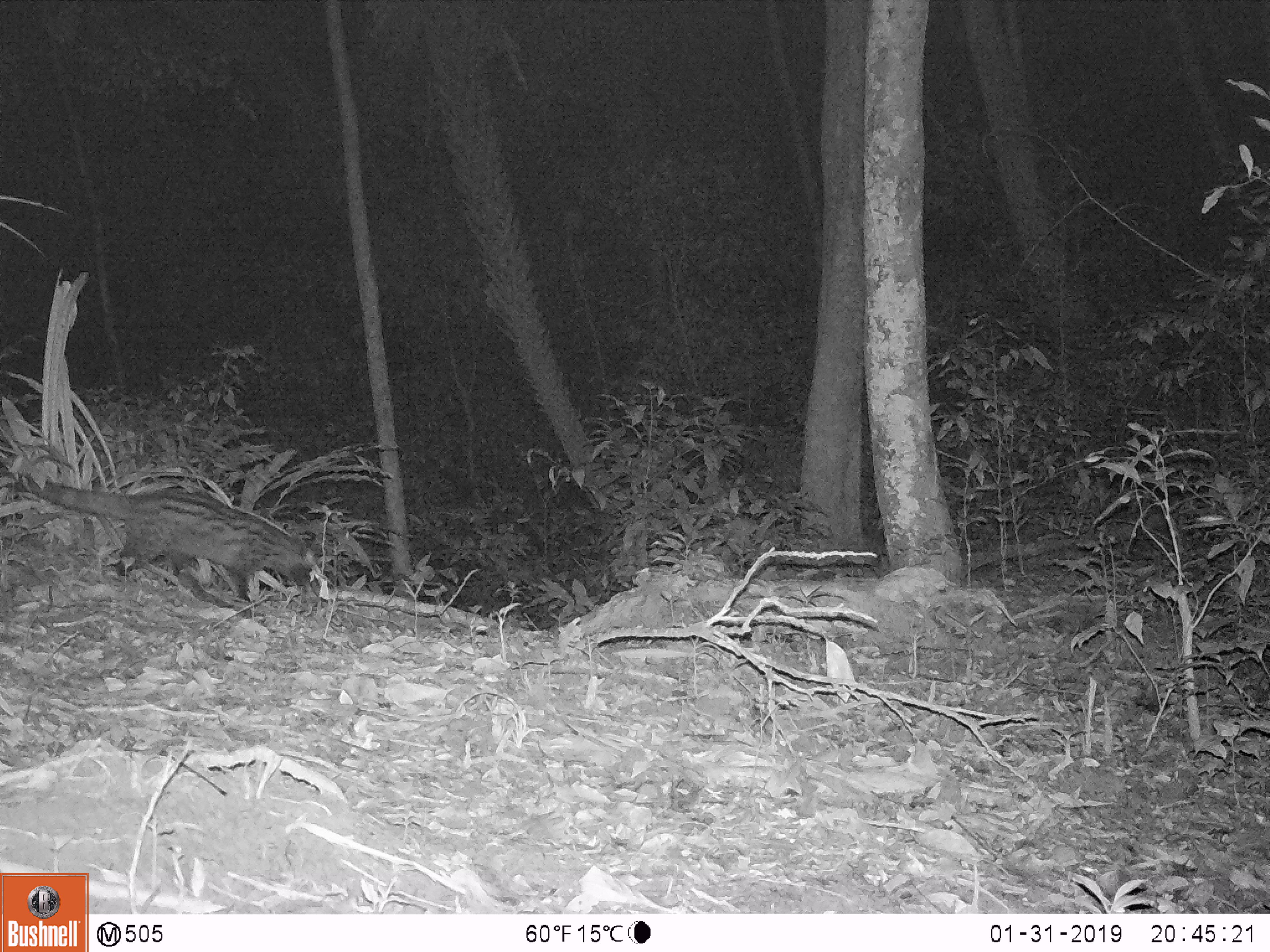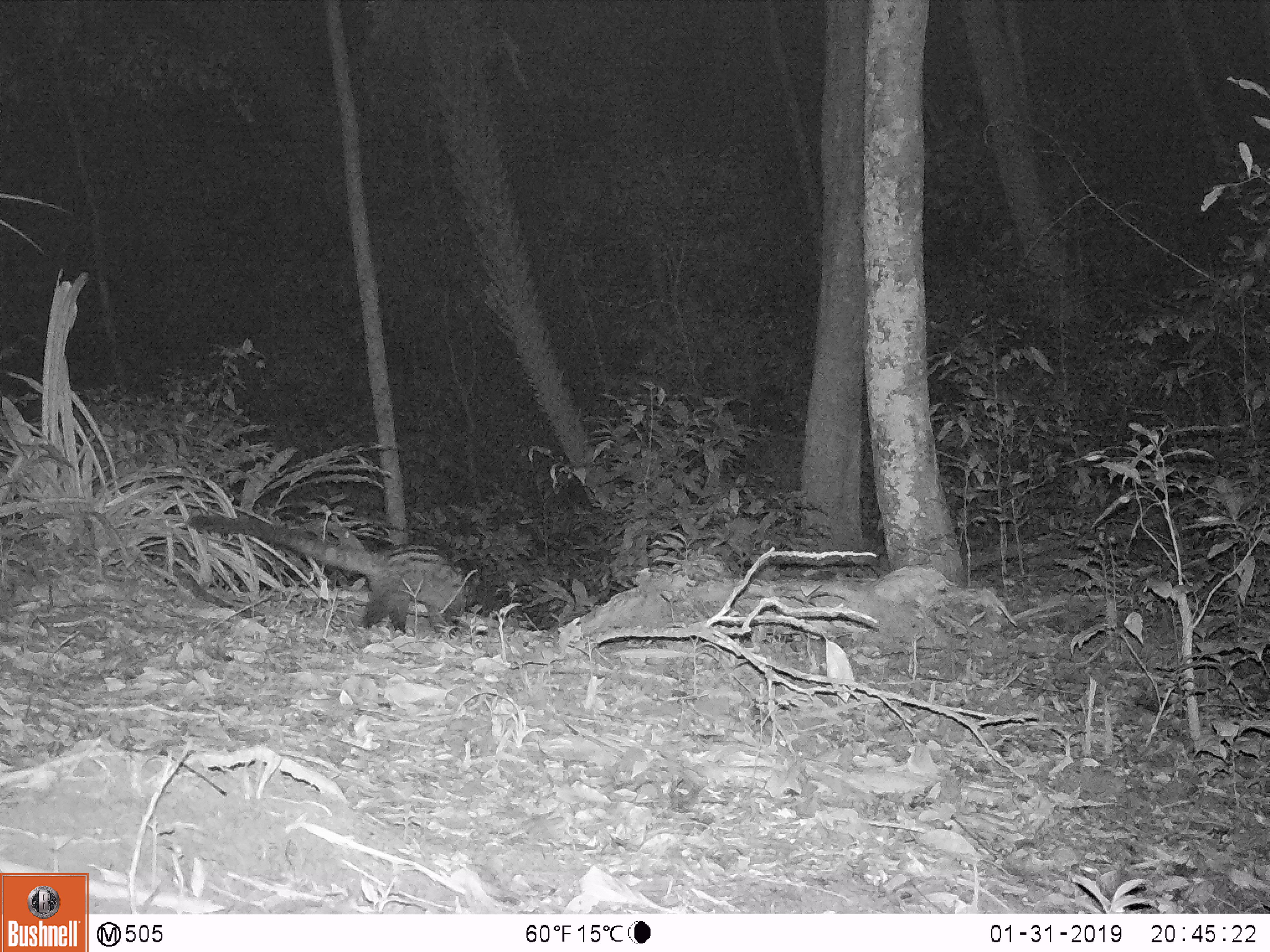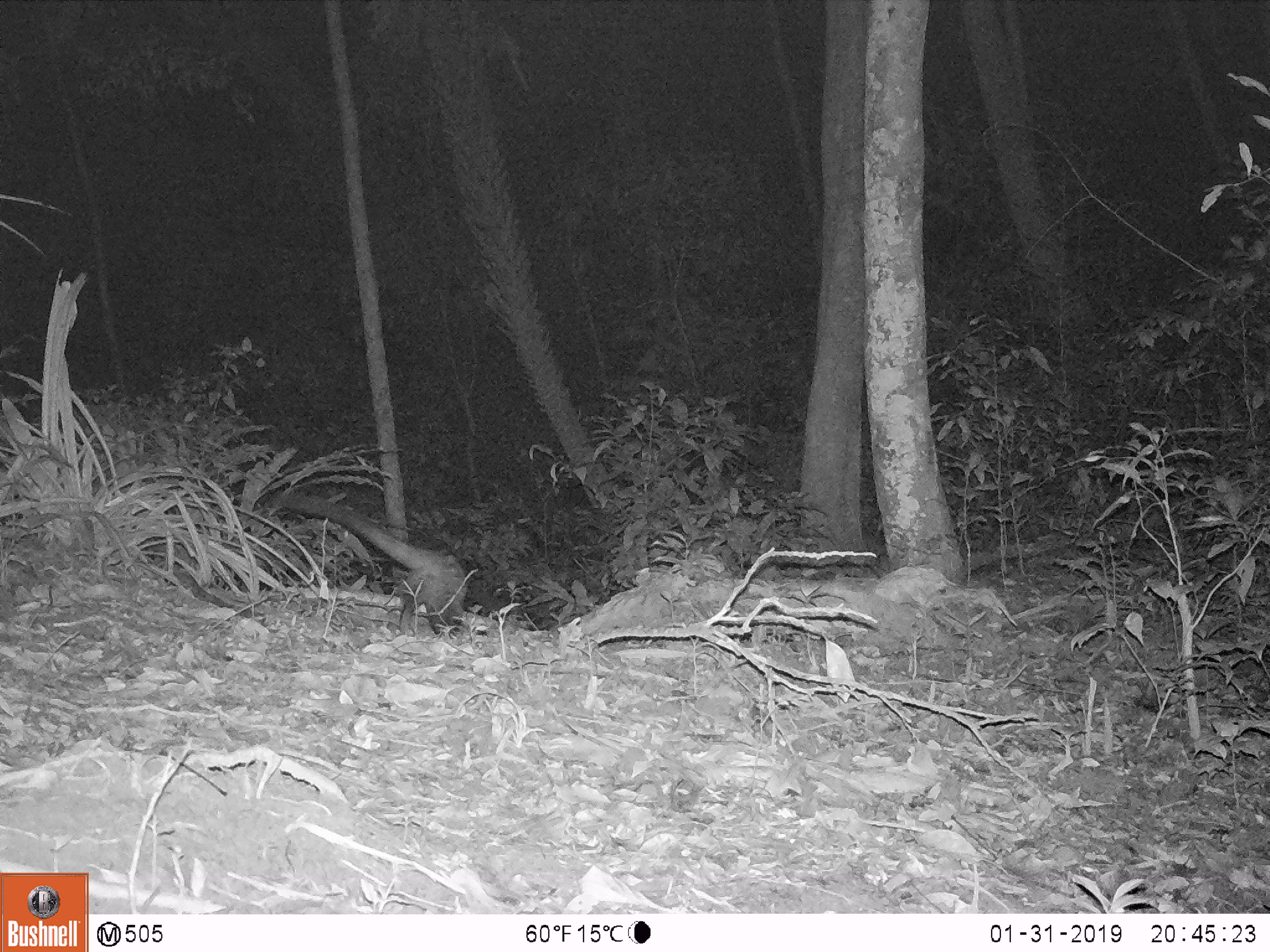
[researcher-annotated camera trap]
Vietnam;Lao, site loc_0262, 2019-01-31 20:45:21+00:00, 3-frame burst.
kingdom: Animalia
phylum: Chordata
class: Mammalia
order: Carnivora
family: Viverridae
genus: Paradoxurus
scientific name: Paradoxurus hermaphroditus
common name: common palm civet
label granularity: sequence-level